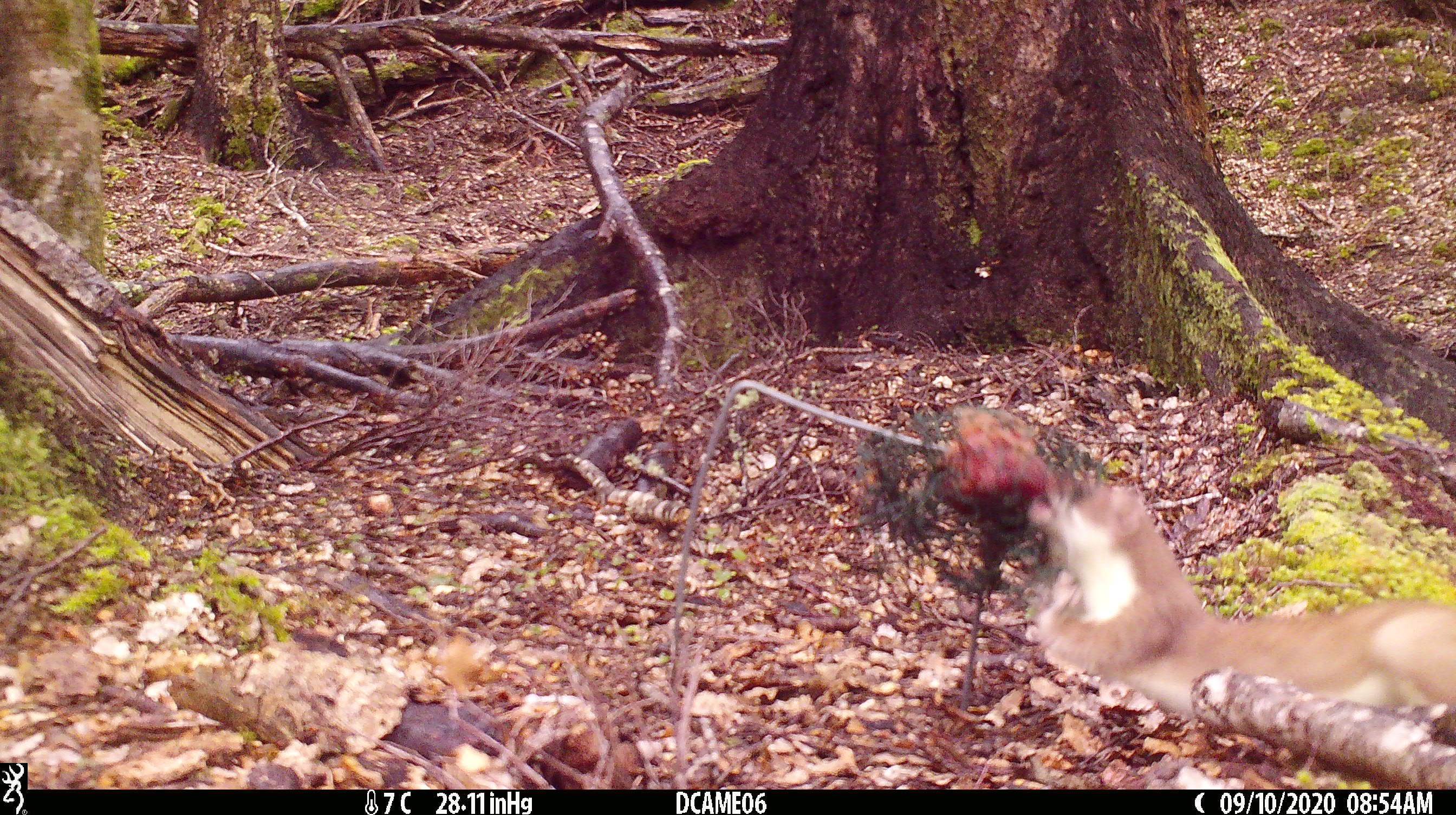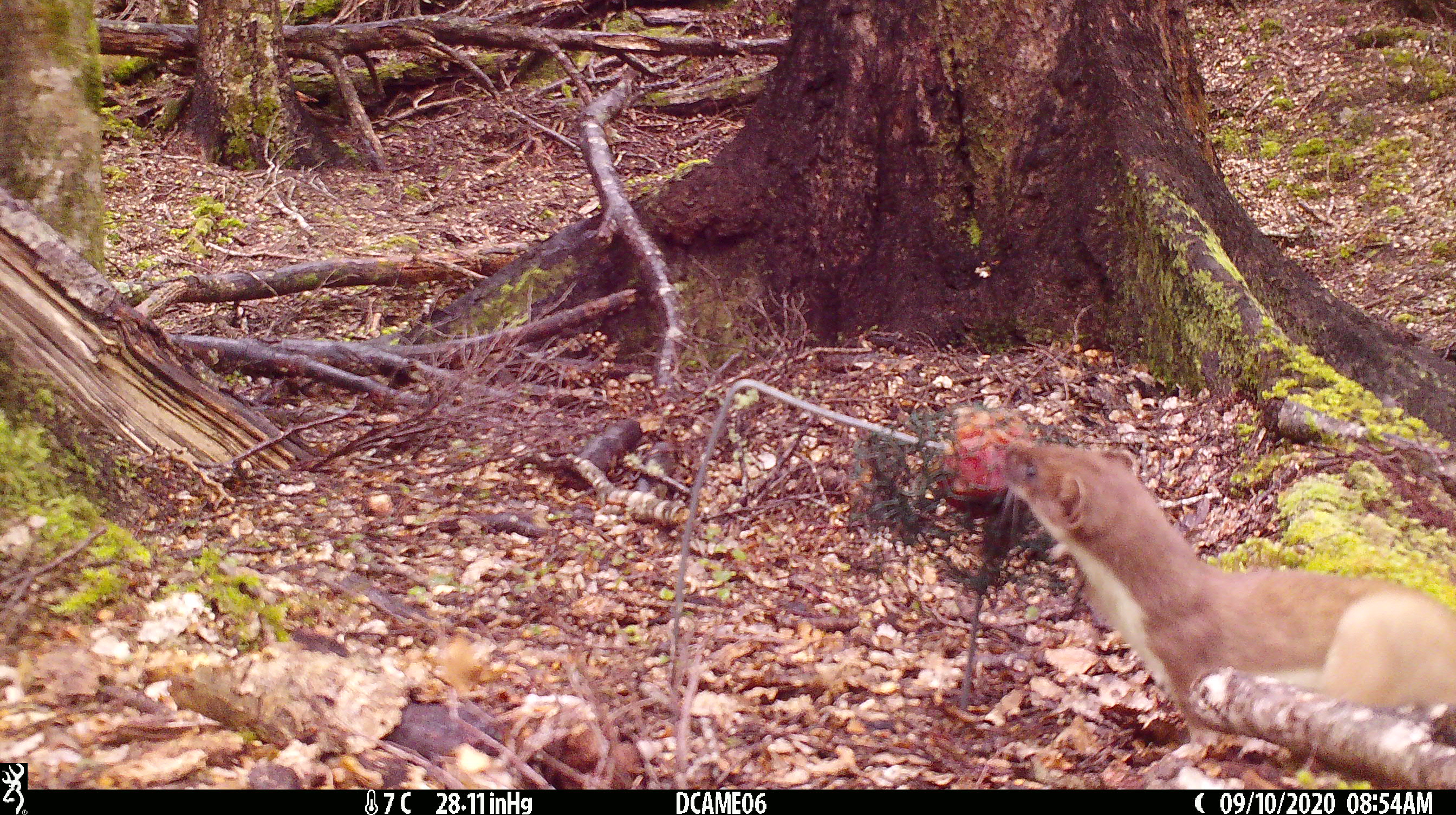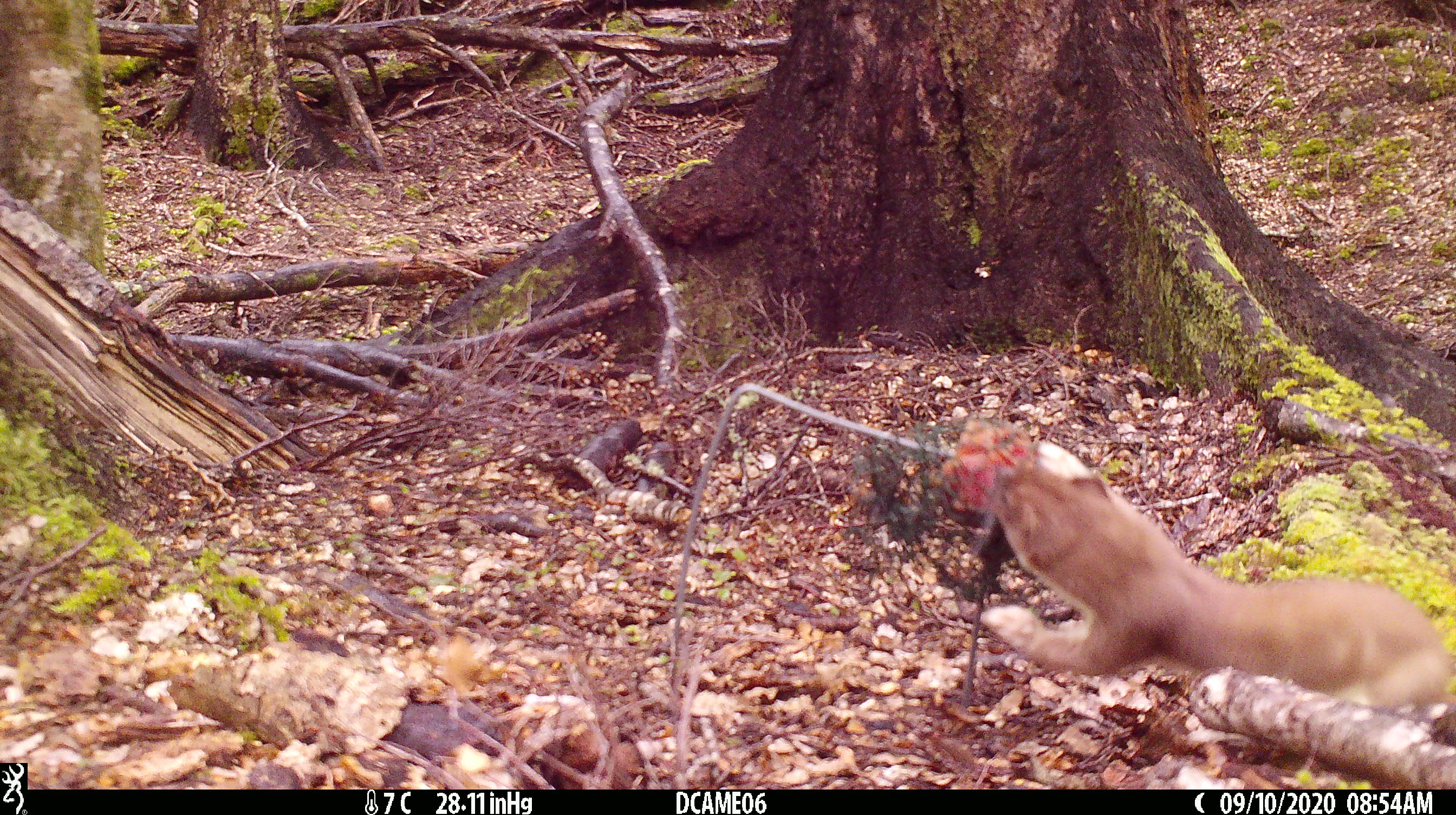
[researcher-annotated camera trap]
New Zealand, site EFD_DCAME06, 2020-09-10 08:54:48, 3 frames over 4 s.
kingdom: Animalia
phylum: Chordata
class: Mammalia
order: Carnivora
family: Mustelidae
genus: Mustela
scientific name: Mustela erminea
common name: stoat